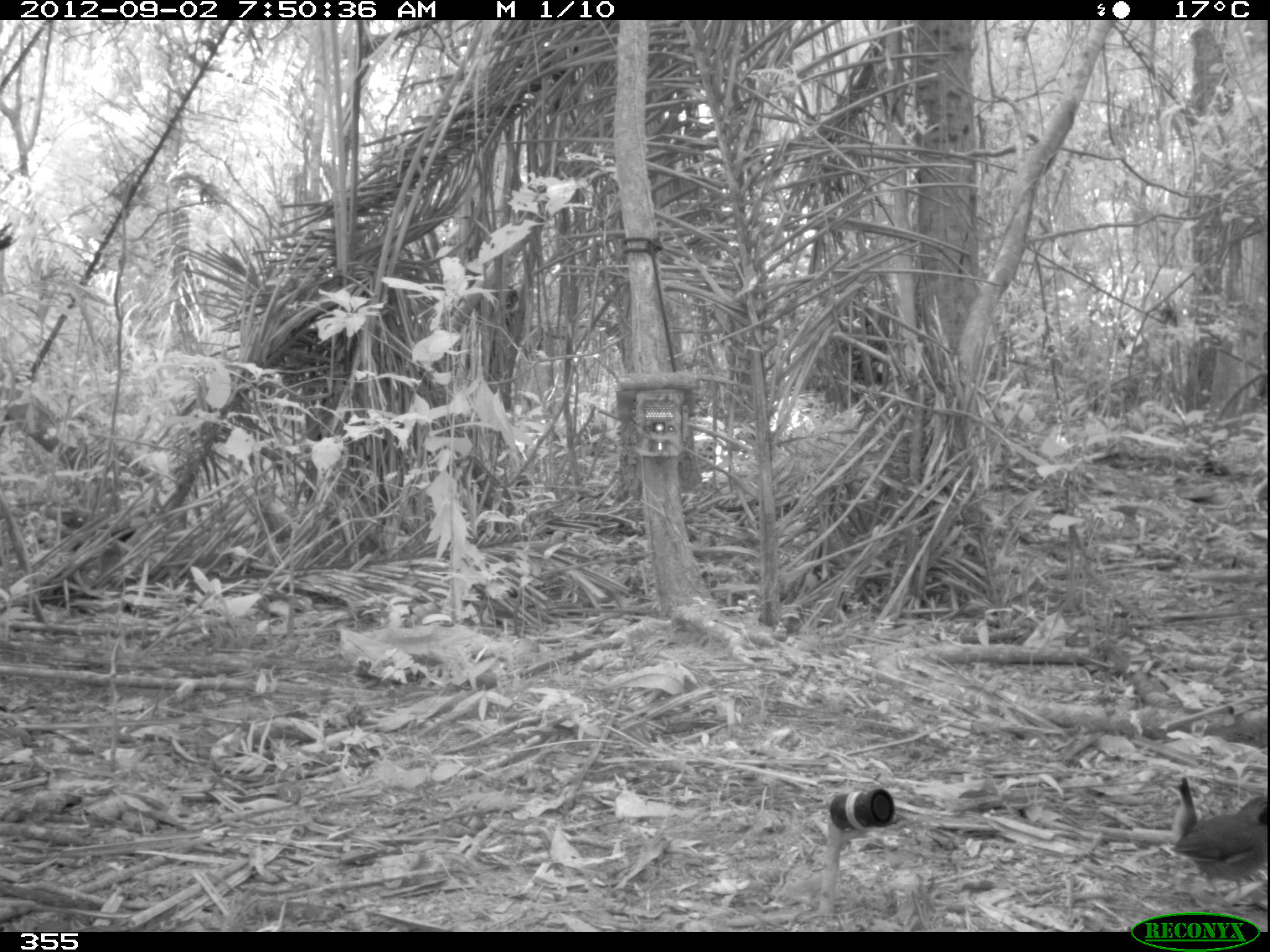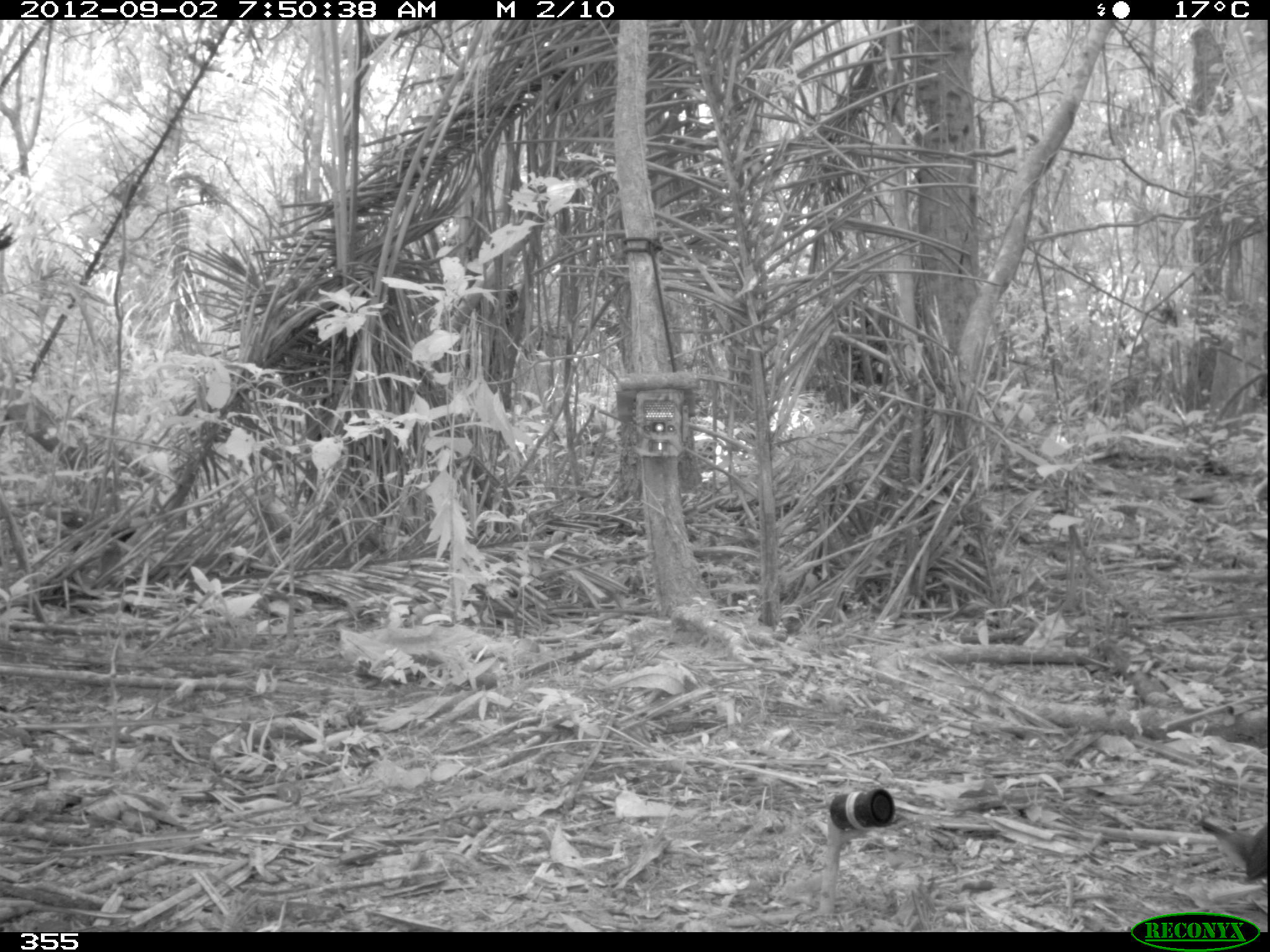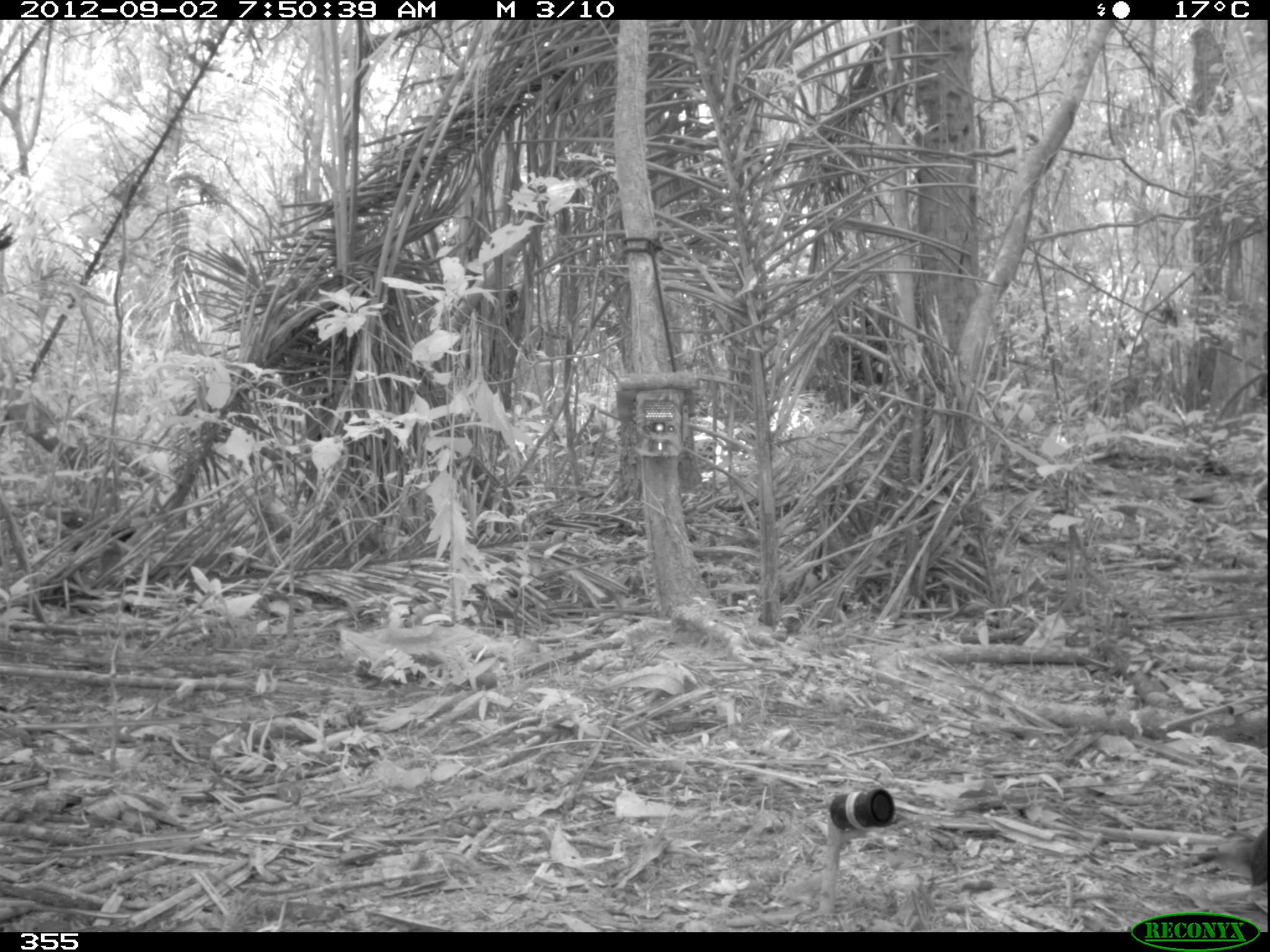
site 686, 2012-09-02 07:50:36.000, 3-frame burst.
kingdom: Animalia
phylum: Chordata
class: Aves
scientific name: Aves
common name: bird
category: unknown bird